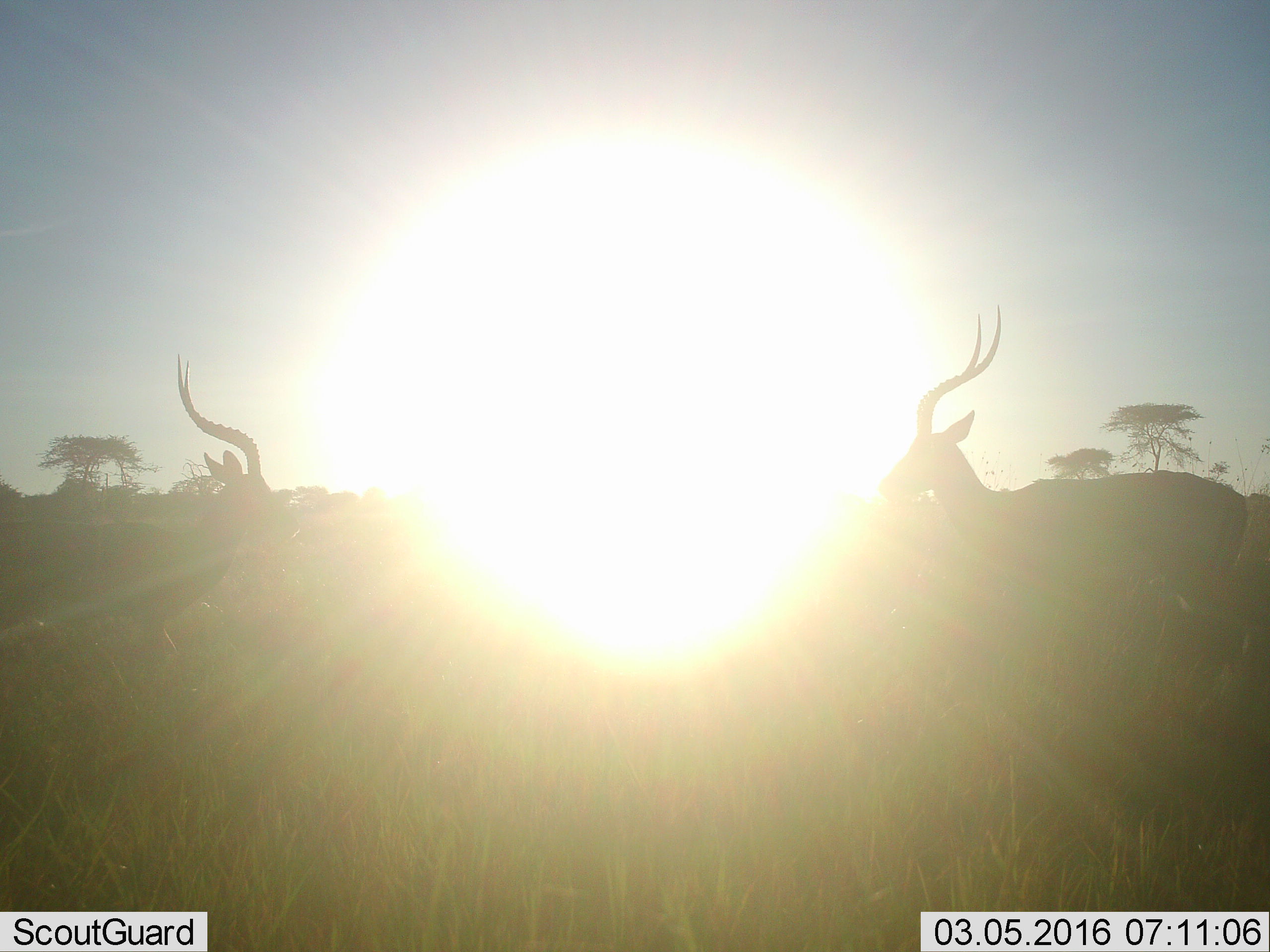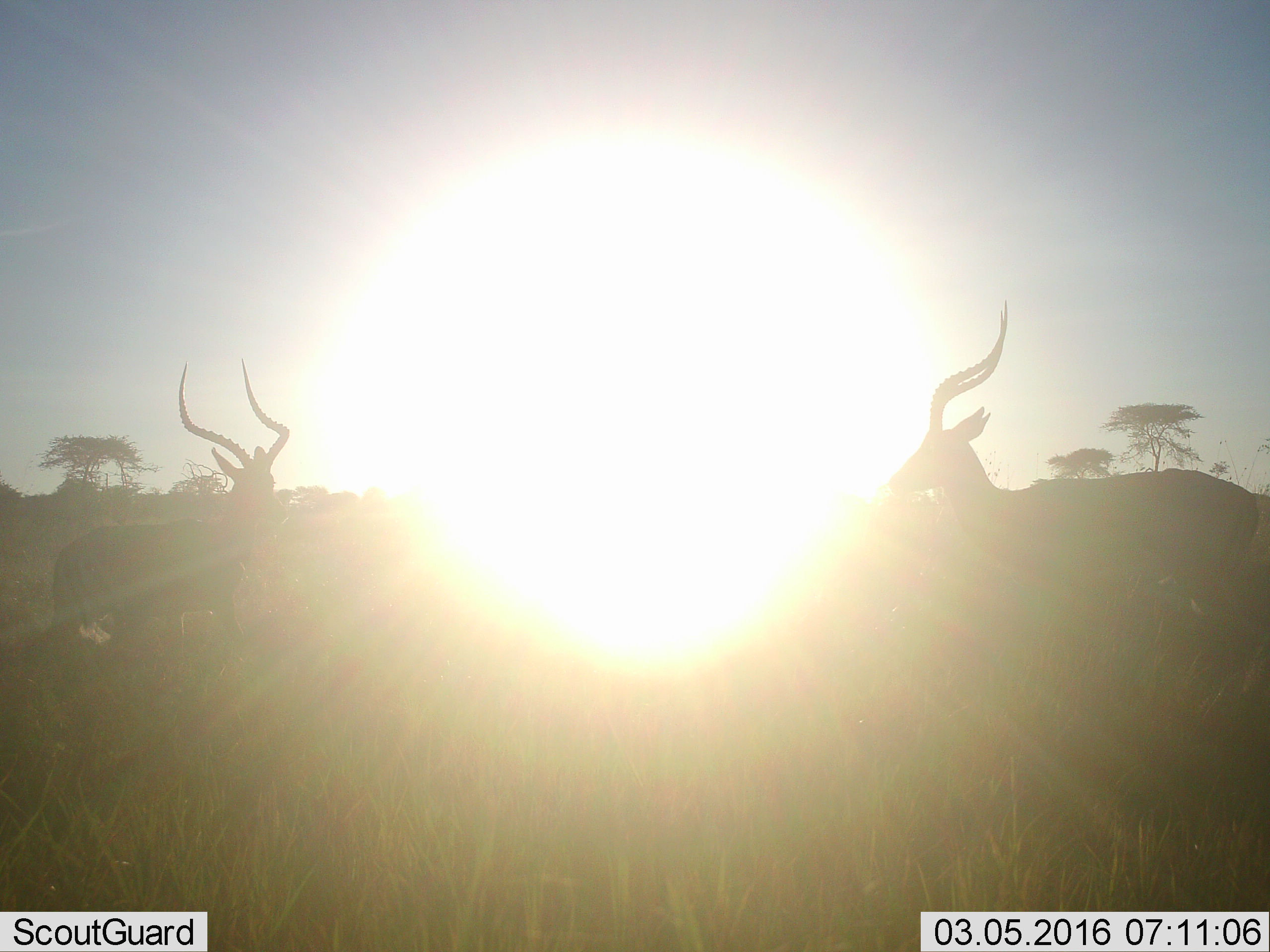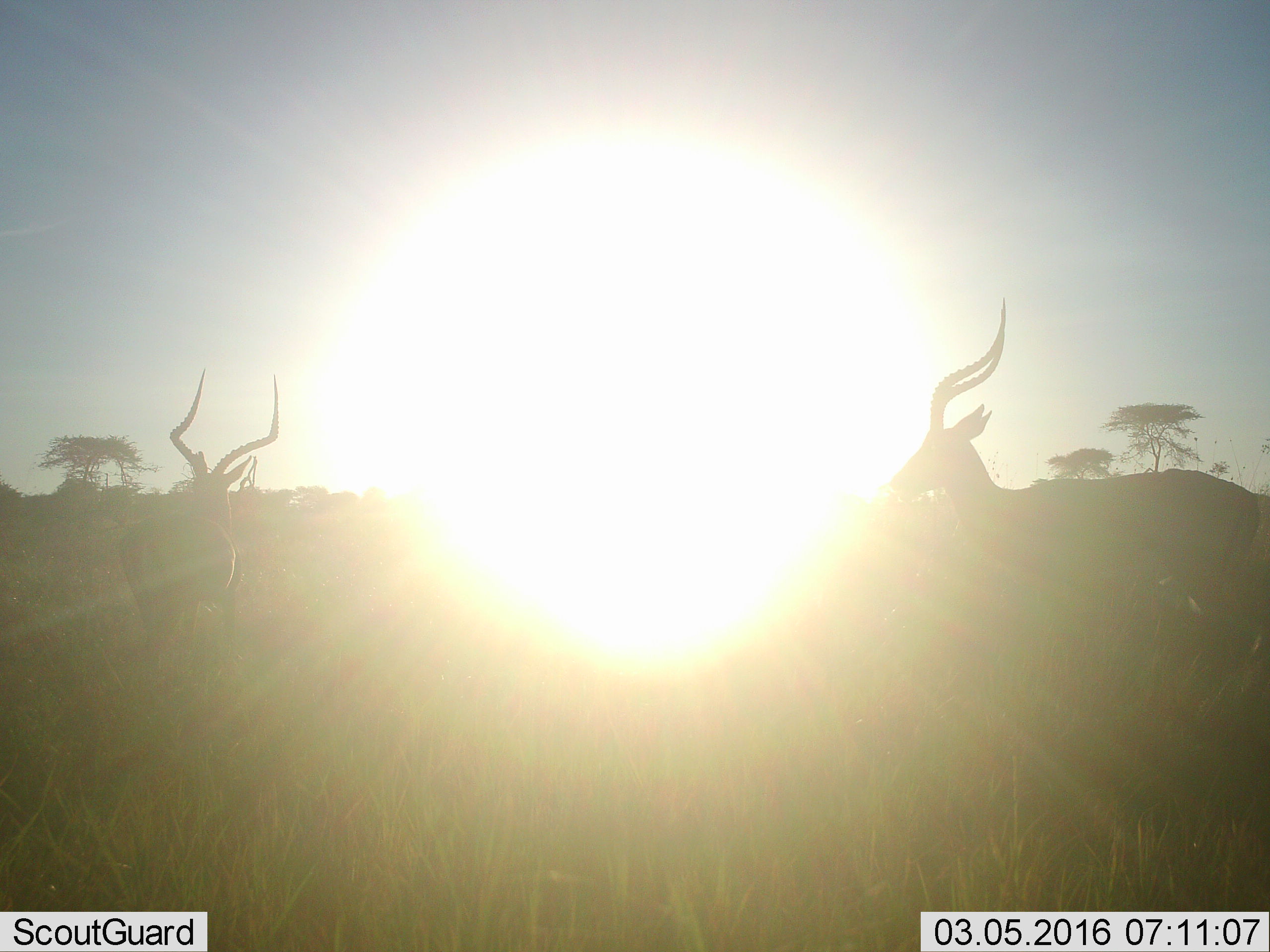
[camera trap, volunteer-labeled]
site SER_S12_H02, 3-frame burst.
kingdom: Animalia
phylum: Chordata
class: Mammalia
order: Artiodactyla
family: Bovidae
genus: Aepyceros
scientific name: Aepyceros melampus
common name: impala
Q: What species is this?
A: Impala (Aepyceros melampus).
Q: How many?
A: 2.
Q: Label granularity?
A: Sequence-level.